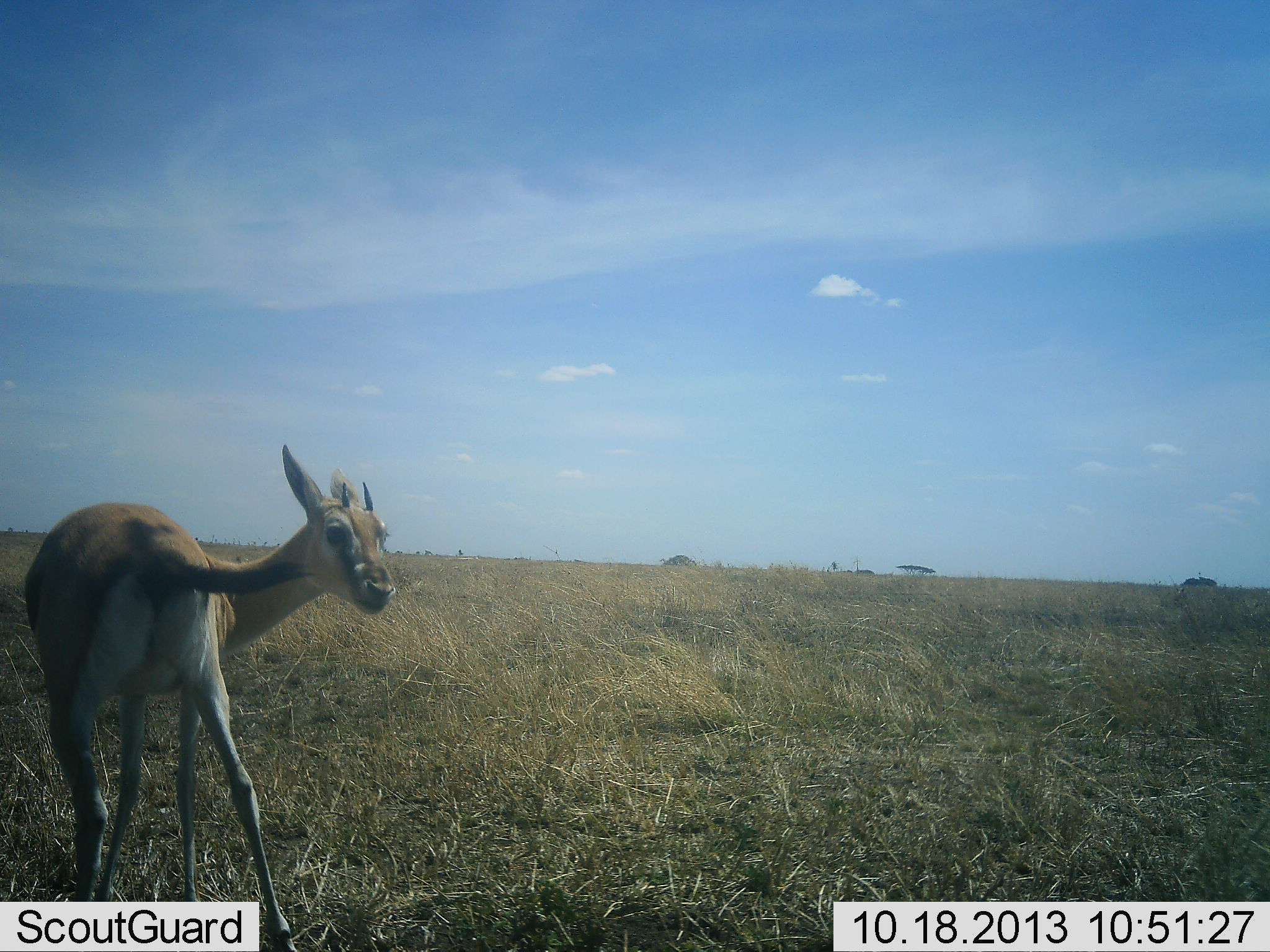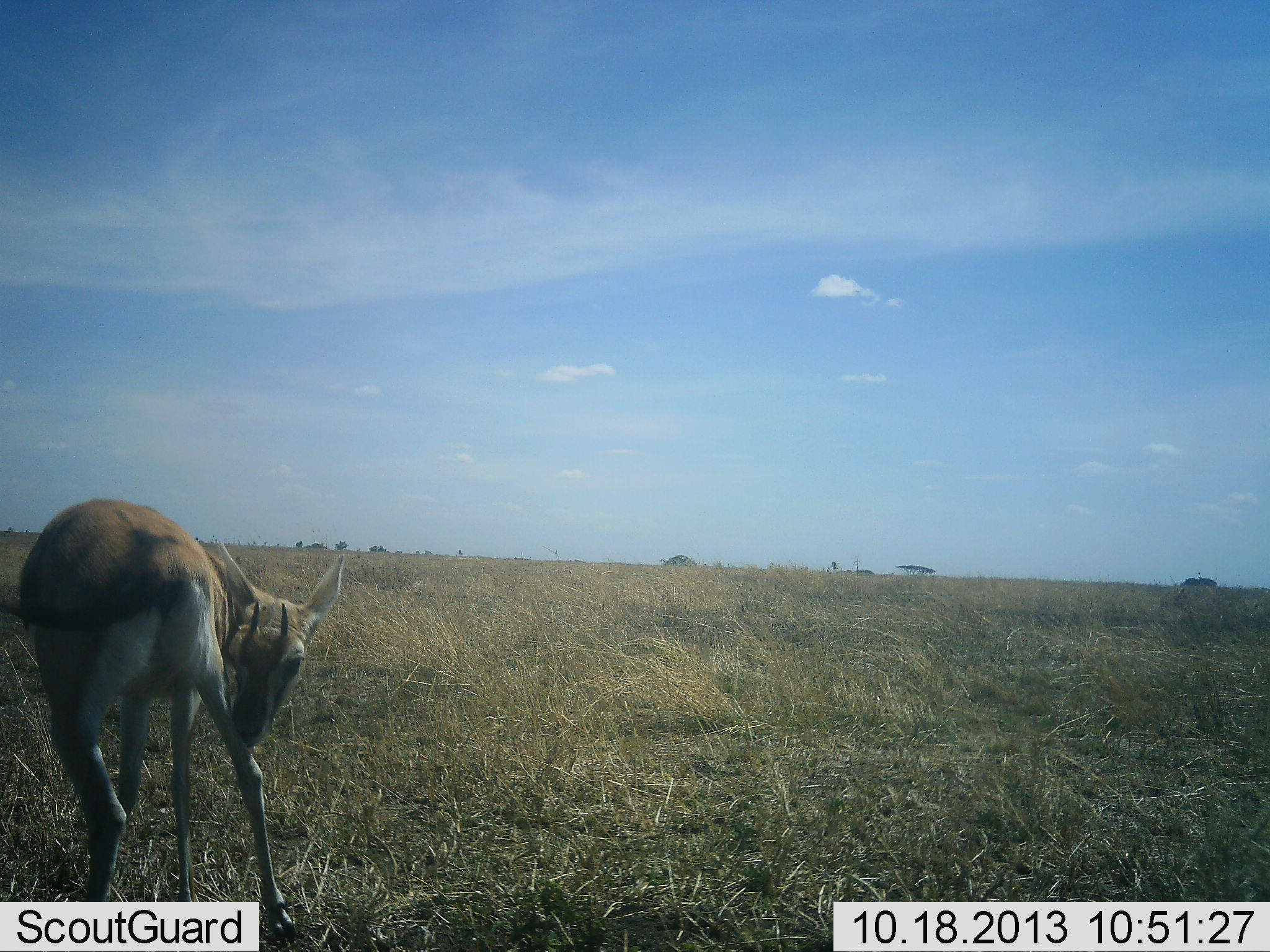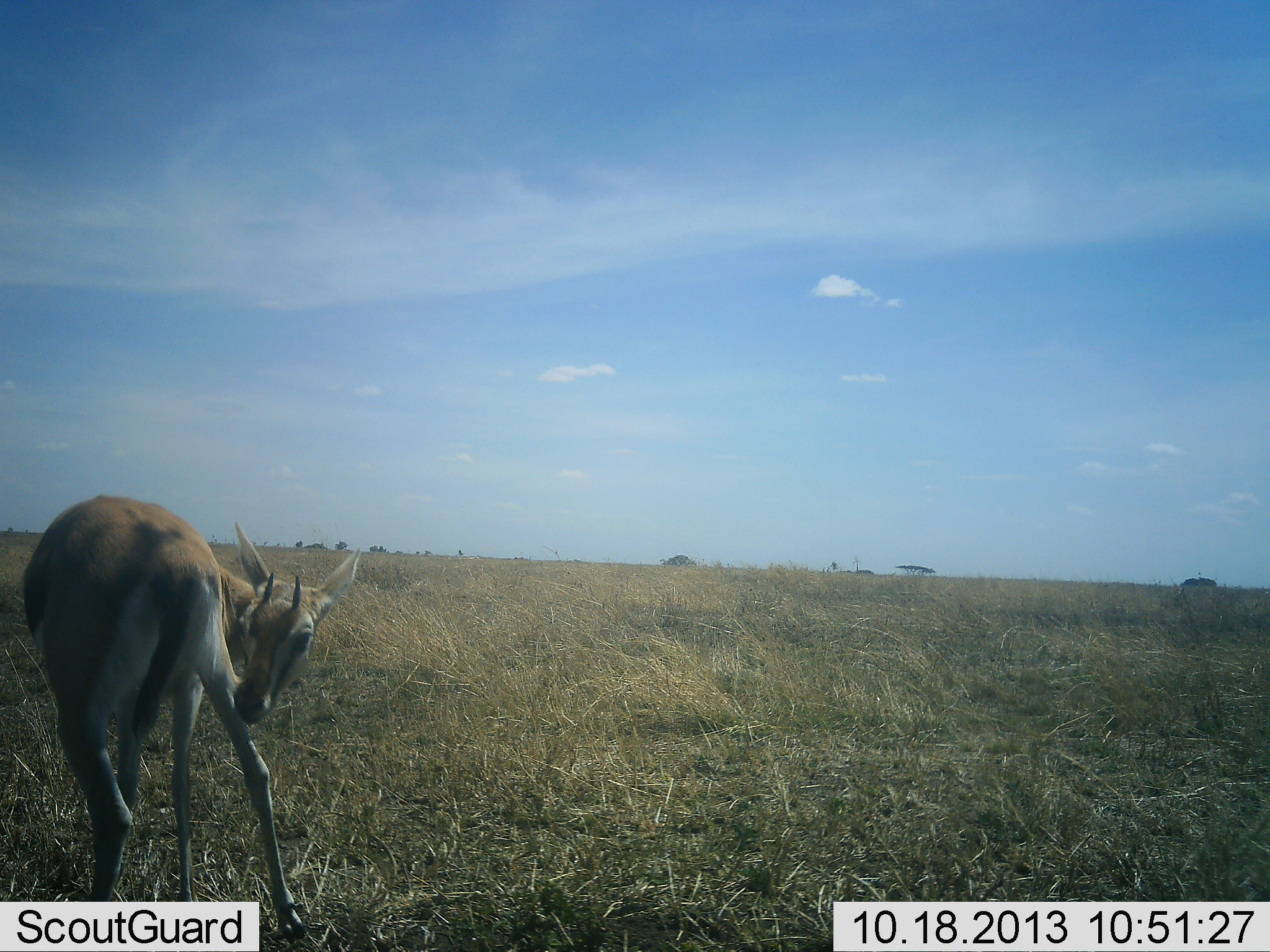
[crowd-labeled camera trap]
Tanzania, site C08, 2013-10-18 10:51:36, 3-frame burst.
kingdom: Animalia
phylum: Chordata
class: Mammalia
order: Artiodactyla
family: Bovidae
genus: Eudorcas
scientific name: Eudorcas thomsonii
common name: thomson's gazelle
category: gazellethomsons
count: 1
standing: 93%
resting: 0%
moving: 13%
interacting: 13%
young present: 0%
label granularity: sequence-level